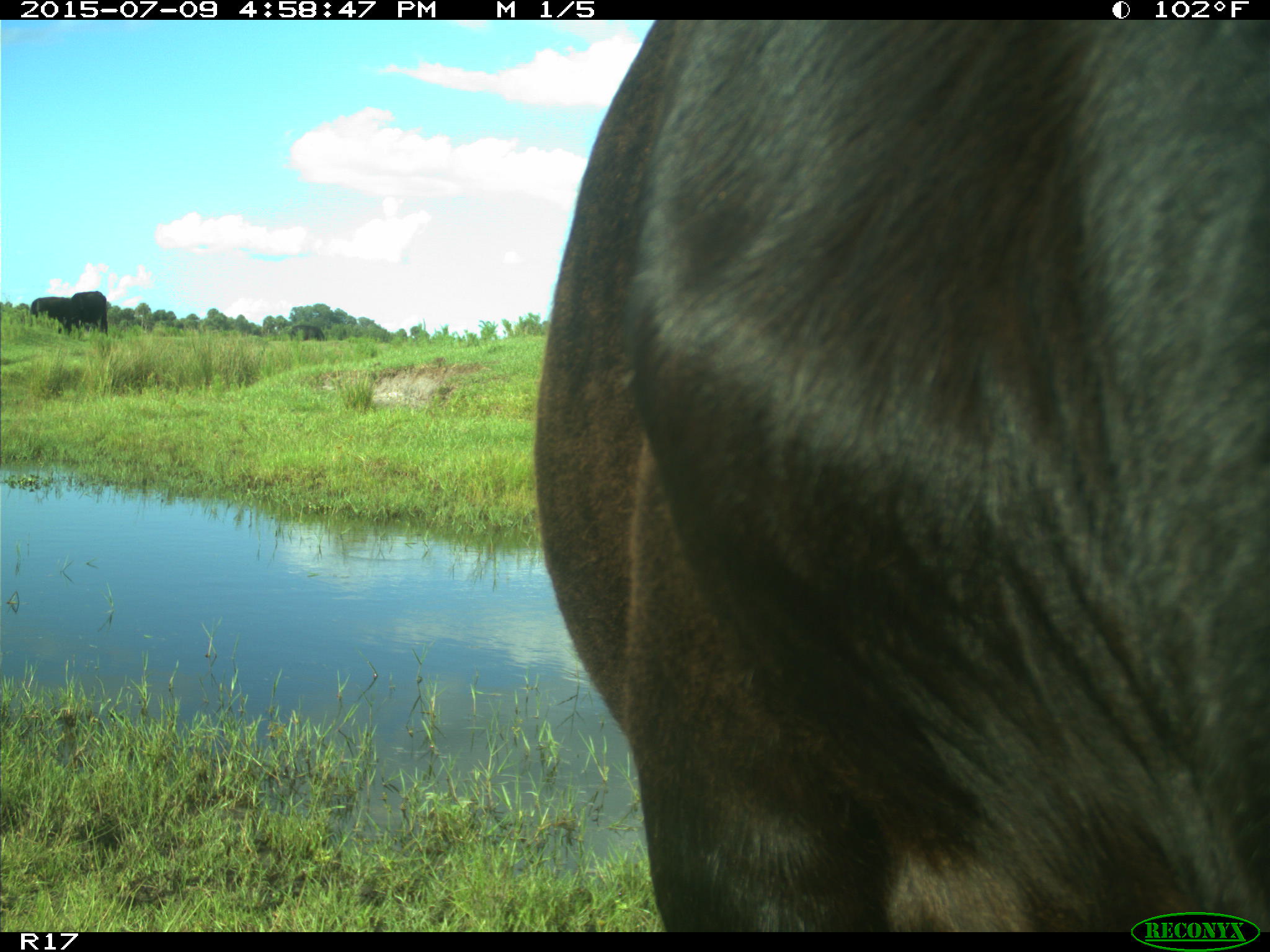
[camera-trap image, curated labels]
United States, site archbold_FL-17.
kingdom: Animalia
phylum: Chordata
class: Mammalia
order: Artiodactyla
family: Bovidae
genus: Bos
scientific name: Bos taurus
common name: domestic cow